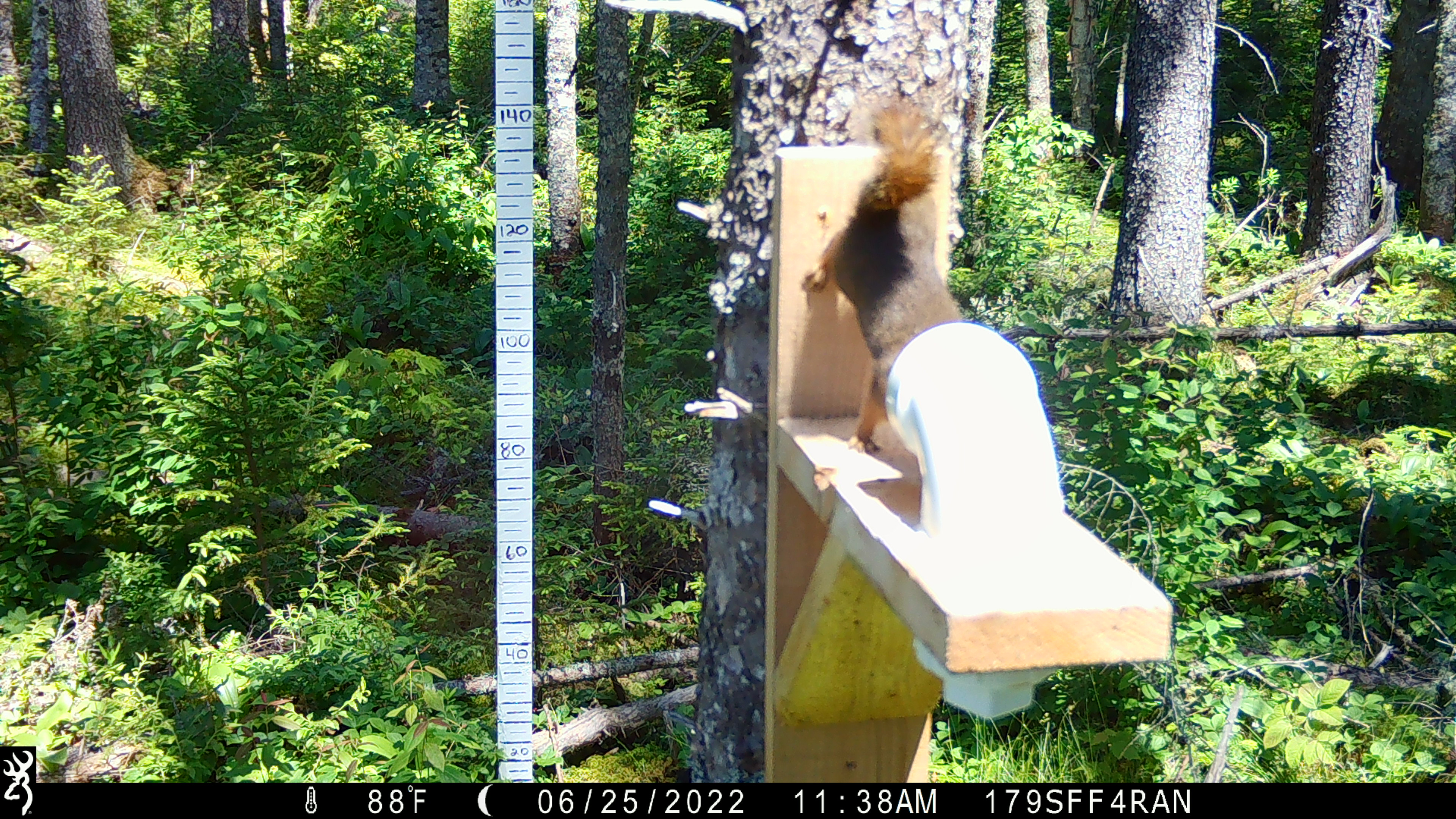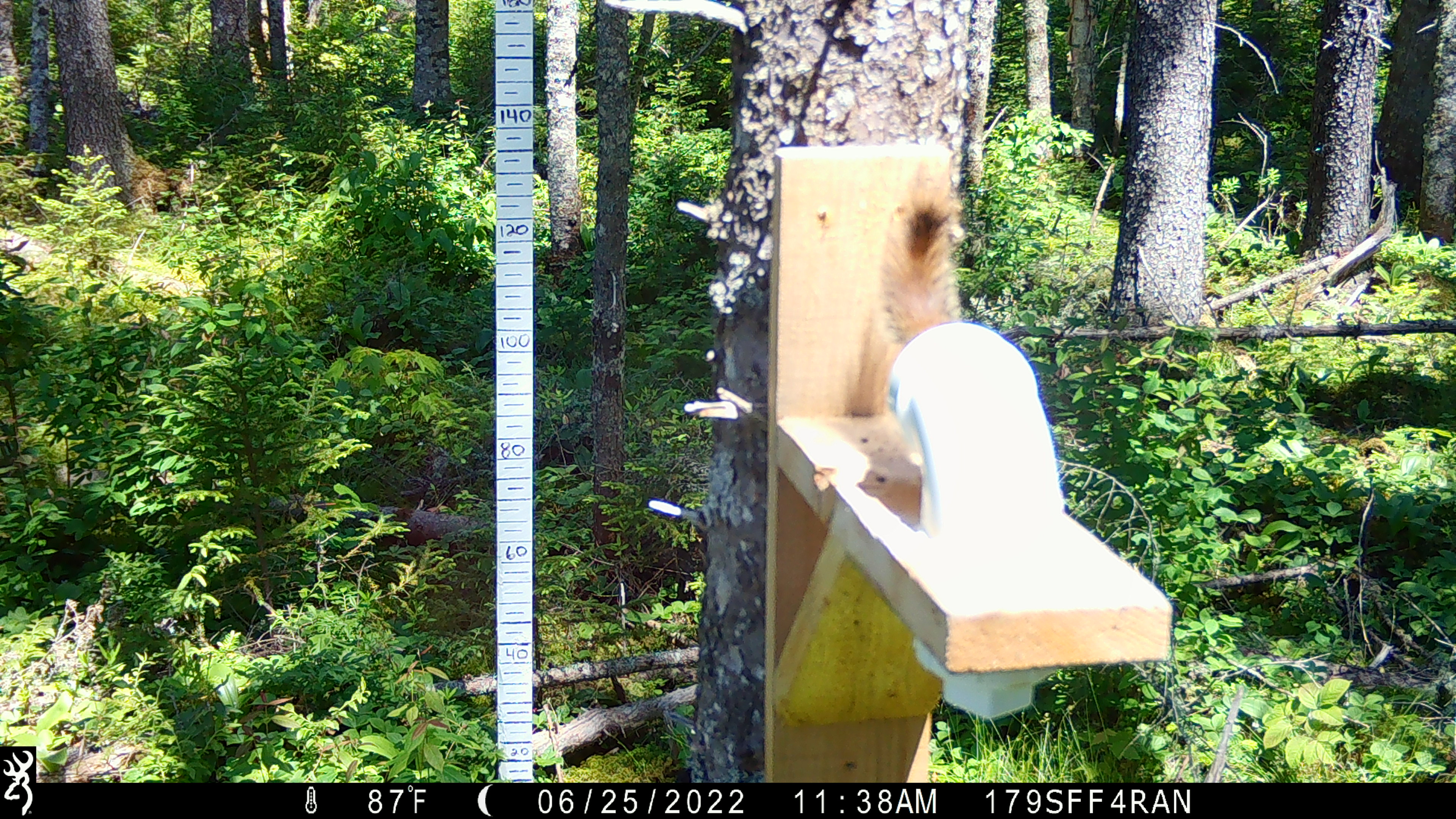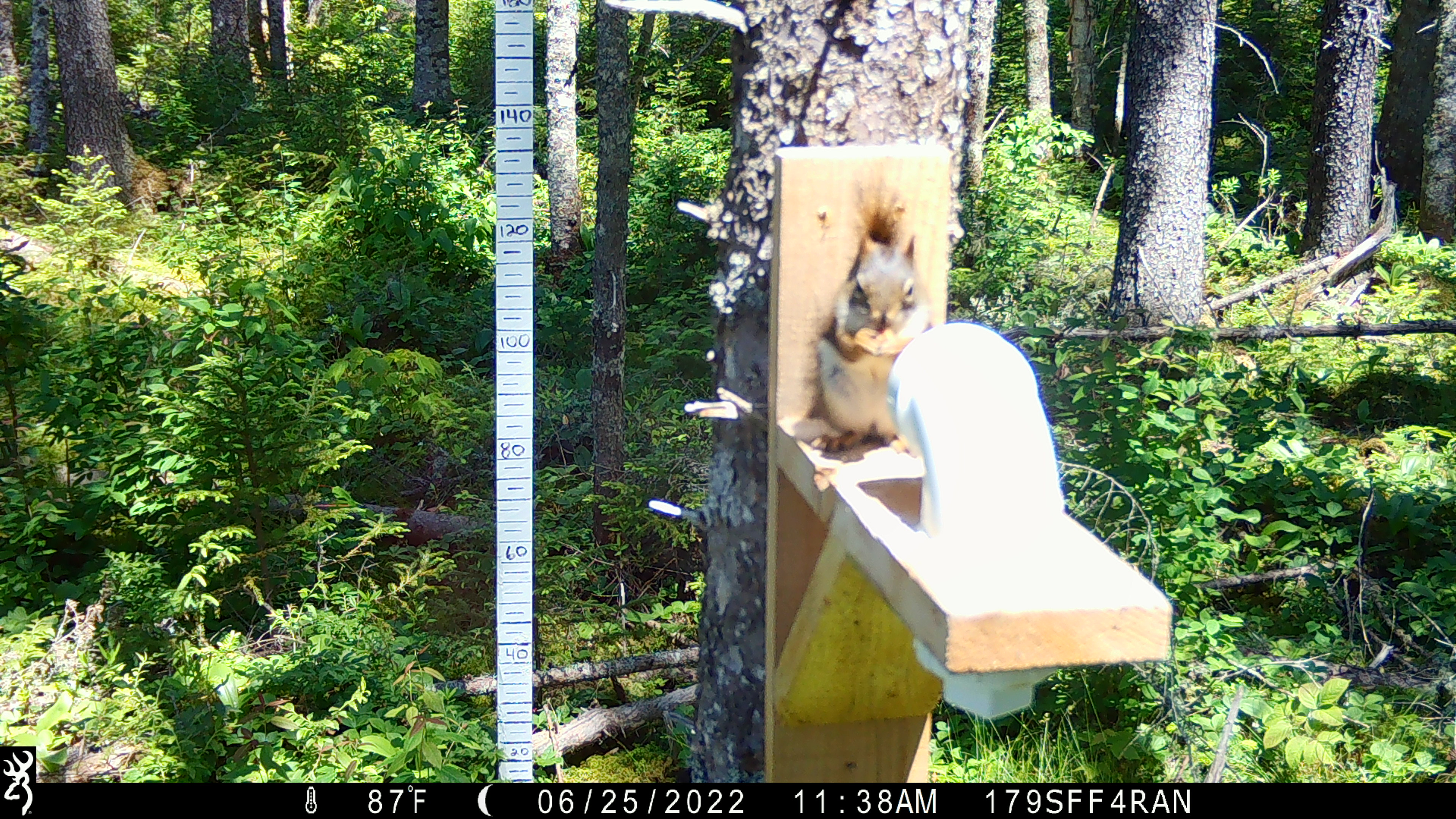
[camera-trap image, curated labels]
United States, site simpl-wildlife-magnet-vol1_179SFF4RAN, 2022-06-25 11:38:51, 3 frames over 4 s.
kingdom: Animalia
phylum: Chordata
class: Mammalia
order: Rodentia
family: Sciuridae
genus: Tamiasciurus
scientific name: Tamiasciurus hudsonicus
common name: red squirrel